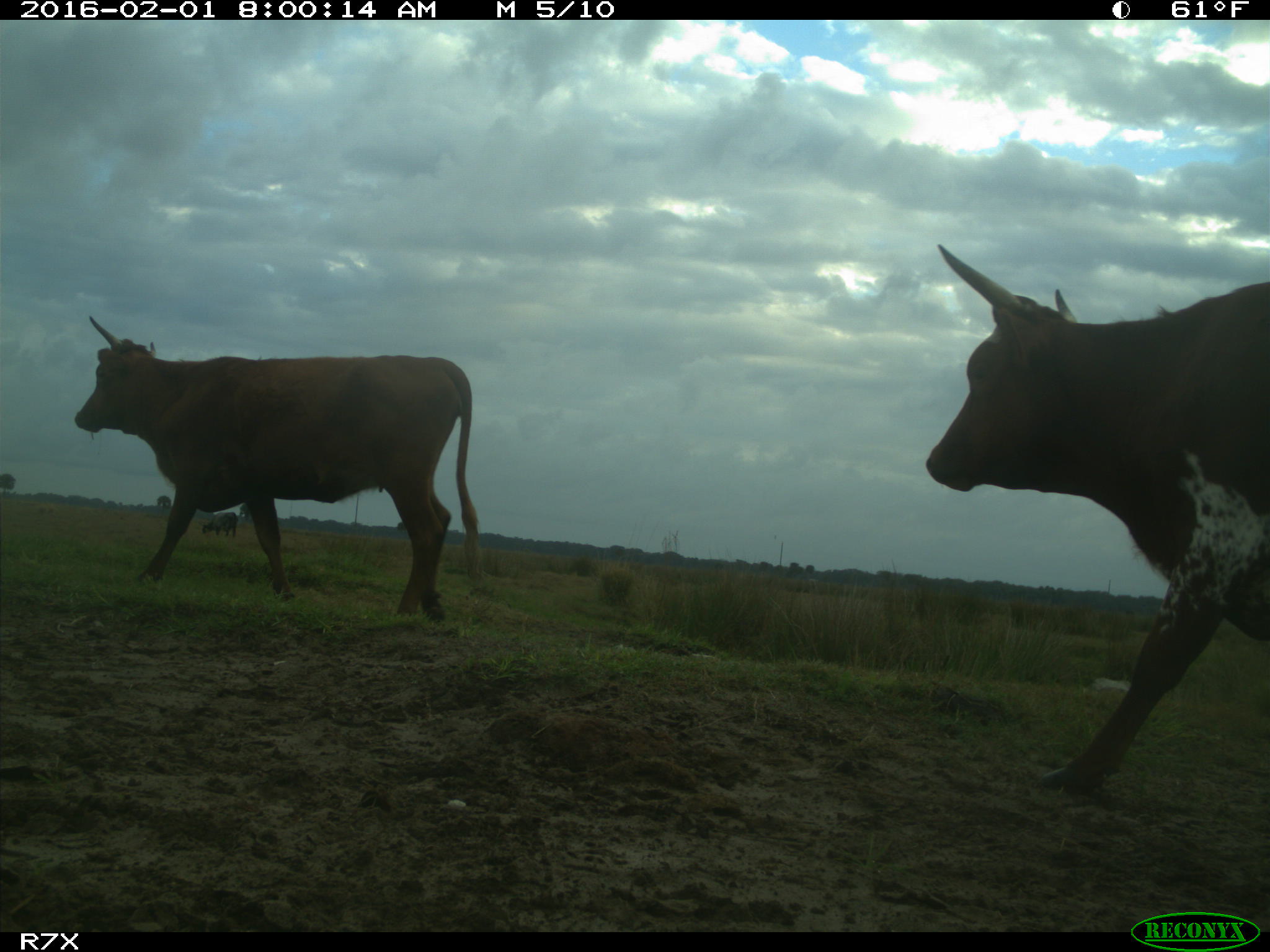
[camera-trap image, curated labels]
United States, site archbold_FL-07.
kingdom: Animalia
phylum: Chordata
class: Mammalia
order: Artiodactyla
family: Bovidae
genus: Bos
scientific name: Bos taurus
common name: domestic cow